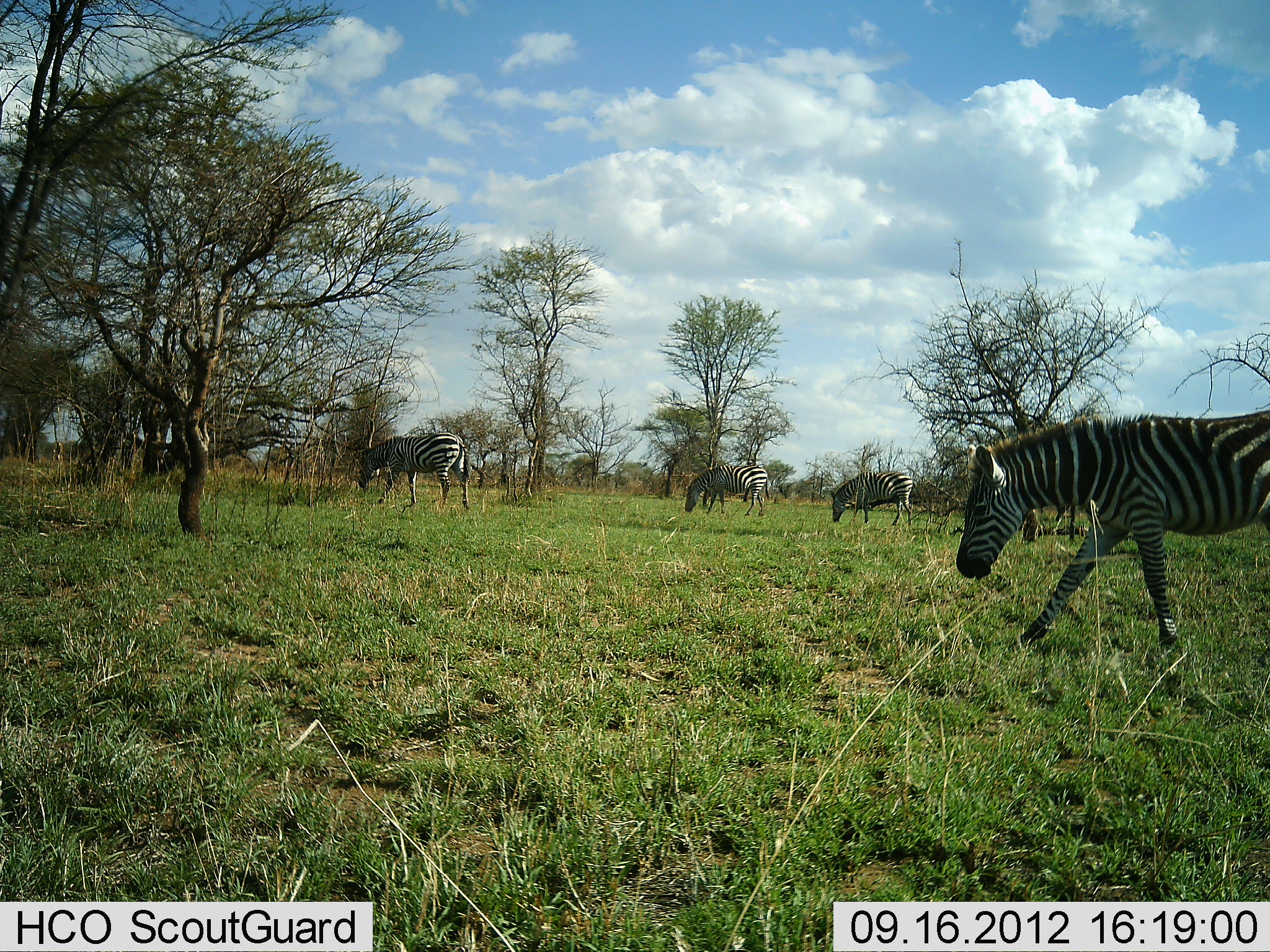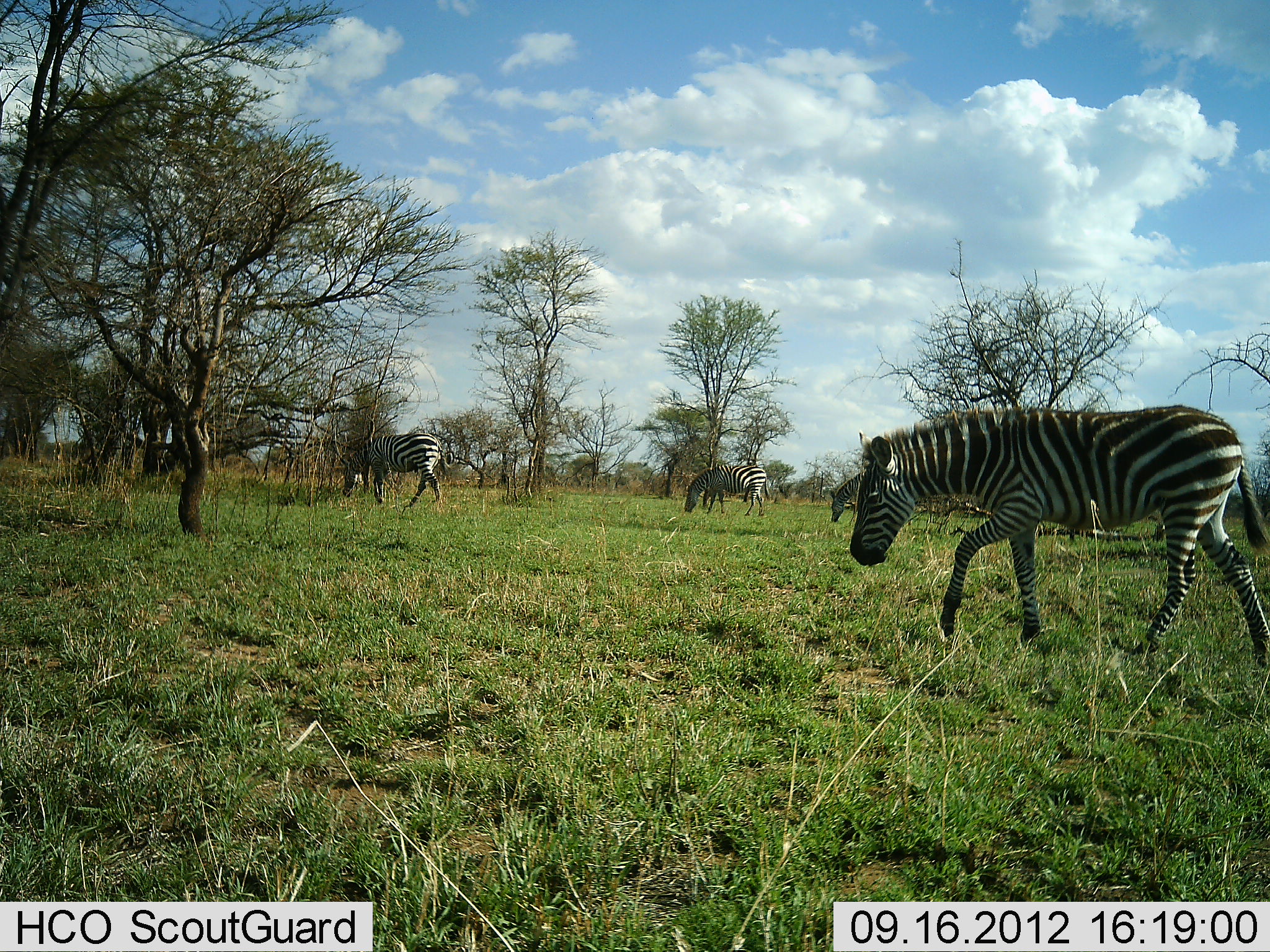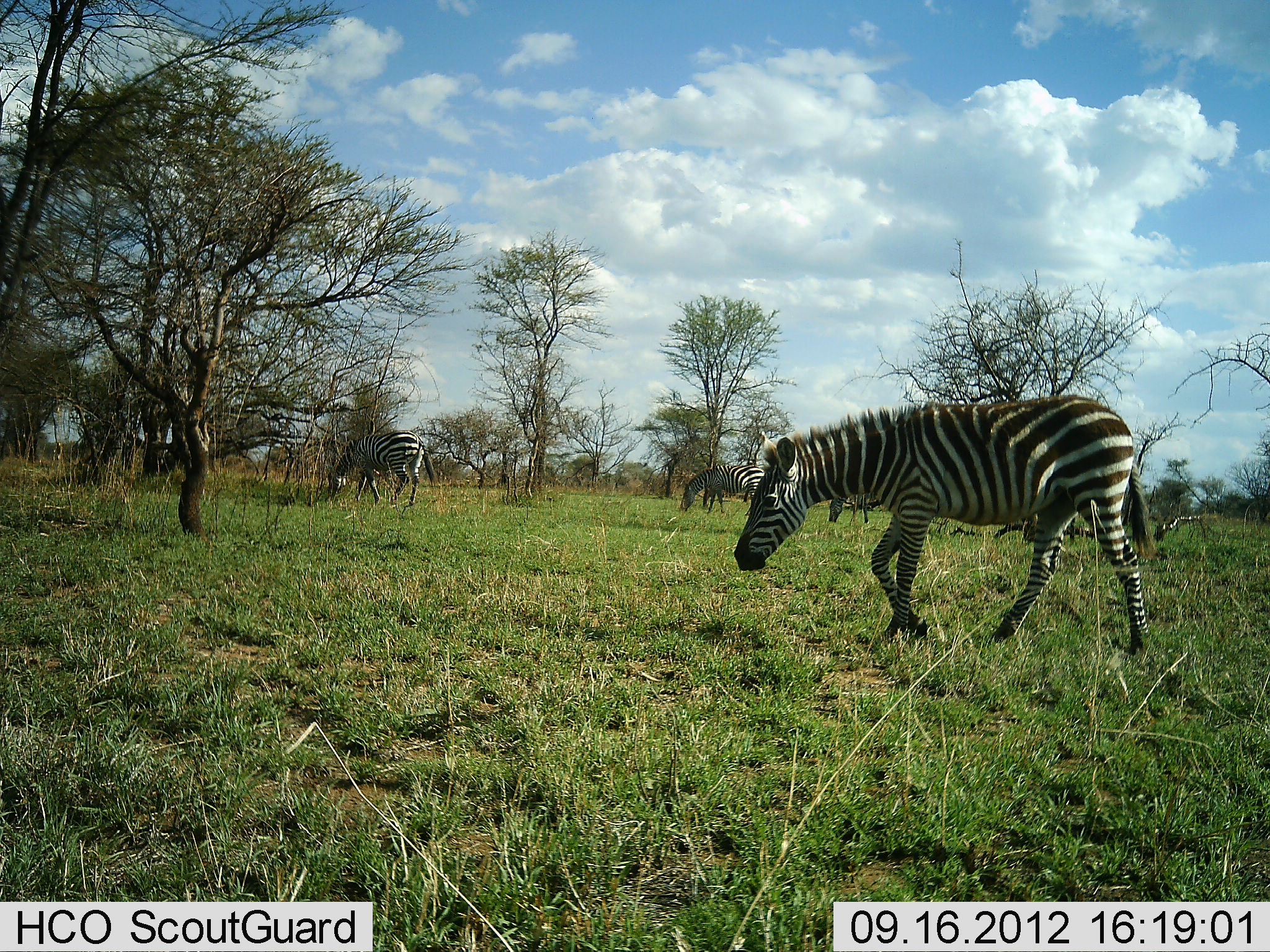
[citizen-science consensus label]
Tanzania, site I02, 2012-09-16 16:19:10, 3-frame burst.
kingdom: Animalia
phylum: Chordata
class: Mammalia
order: Perissodactyla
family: Equidae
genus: Equus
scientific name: Equus quagga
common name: plains zebra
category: zebra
Zebra (plains zebra) (Equus quagga), count 4. Behavior (volunteer vote fractions): standing 30%, resting 0%, moving 100%, interacting 0%. Young present (vote fraction): 10%. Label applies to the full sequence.